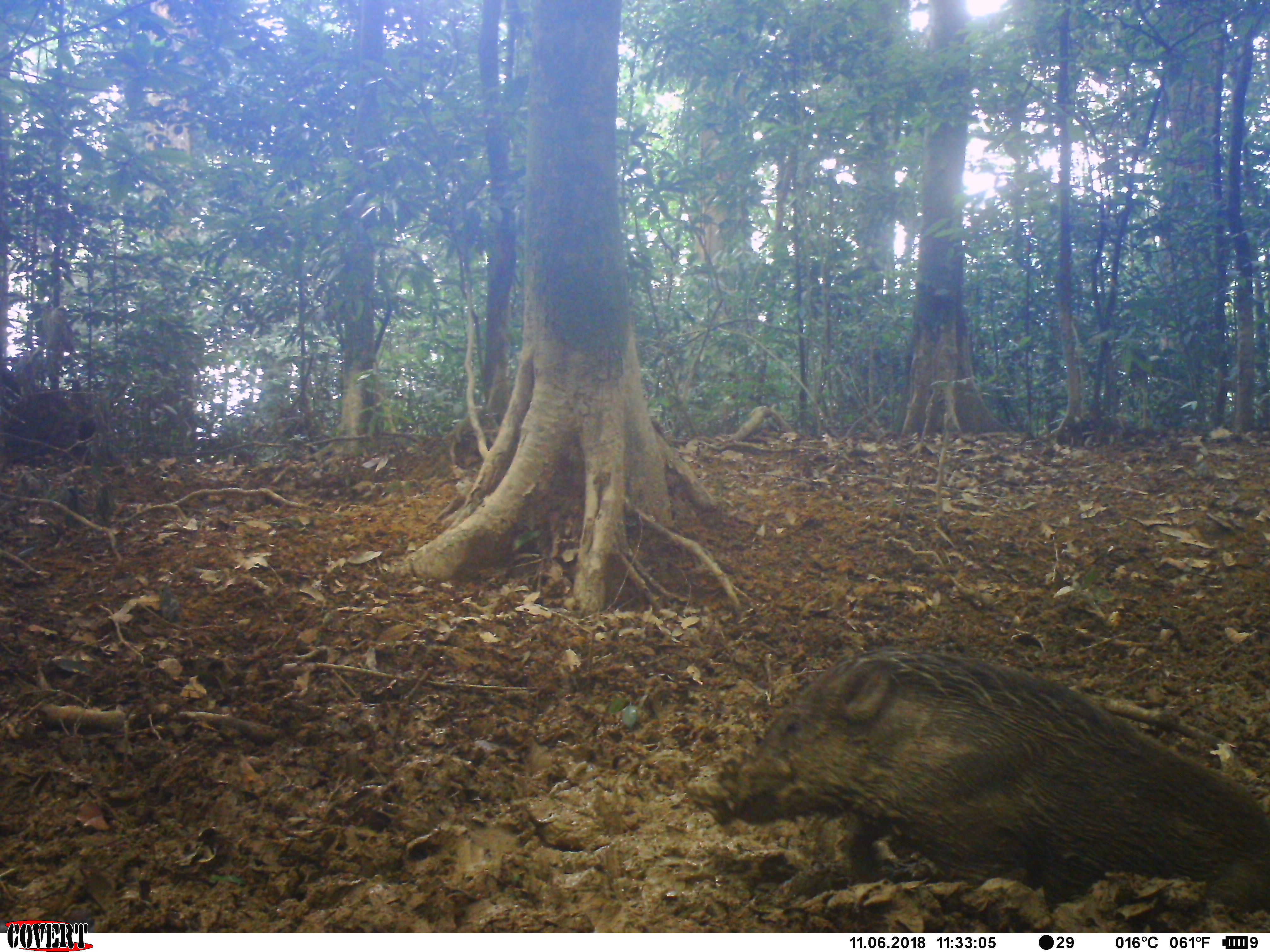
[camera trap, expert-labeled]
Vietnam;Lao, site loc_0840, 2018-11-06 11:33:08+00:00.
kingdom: Animalia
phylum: Chordata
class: Mammalia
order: Artiodactyla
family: Suidae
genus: Sus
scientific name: Sus scrofa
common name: eurasian wild pig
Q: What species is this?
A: Eurasian wild pig (Sus scrofa).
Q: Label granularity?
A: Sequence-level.